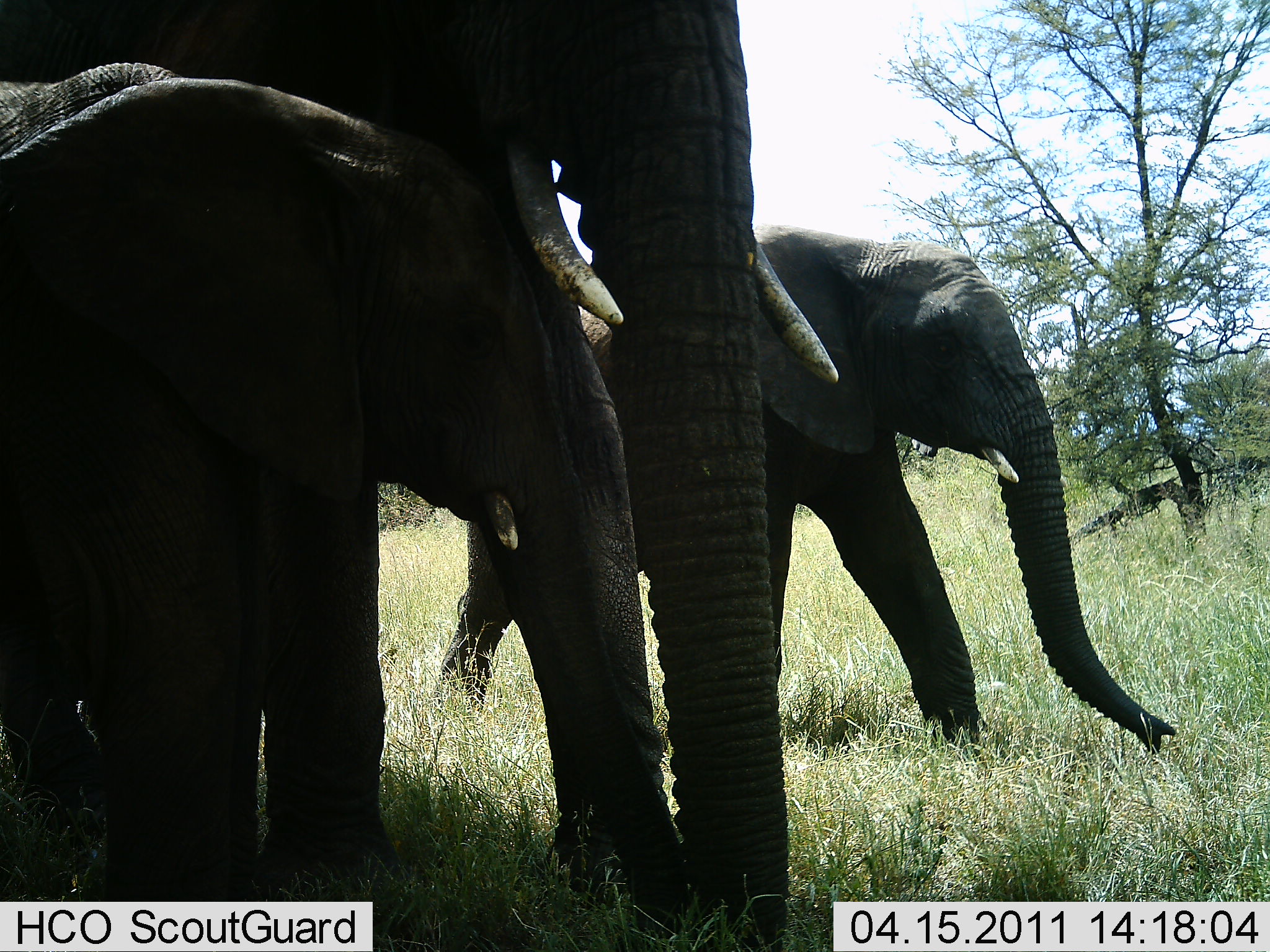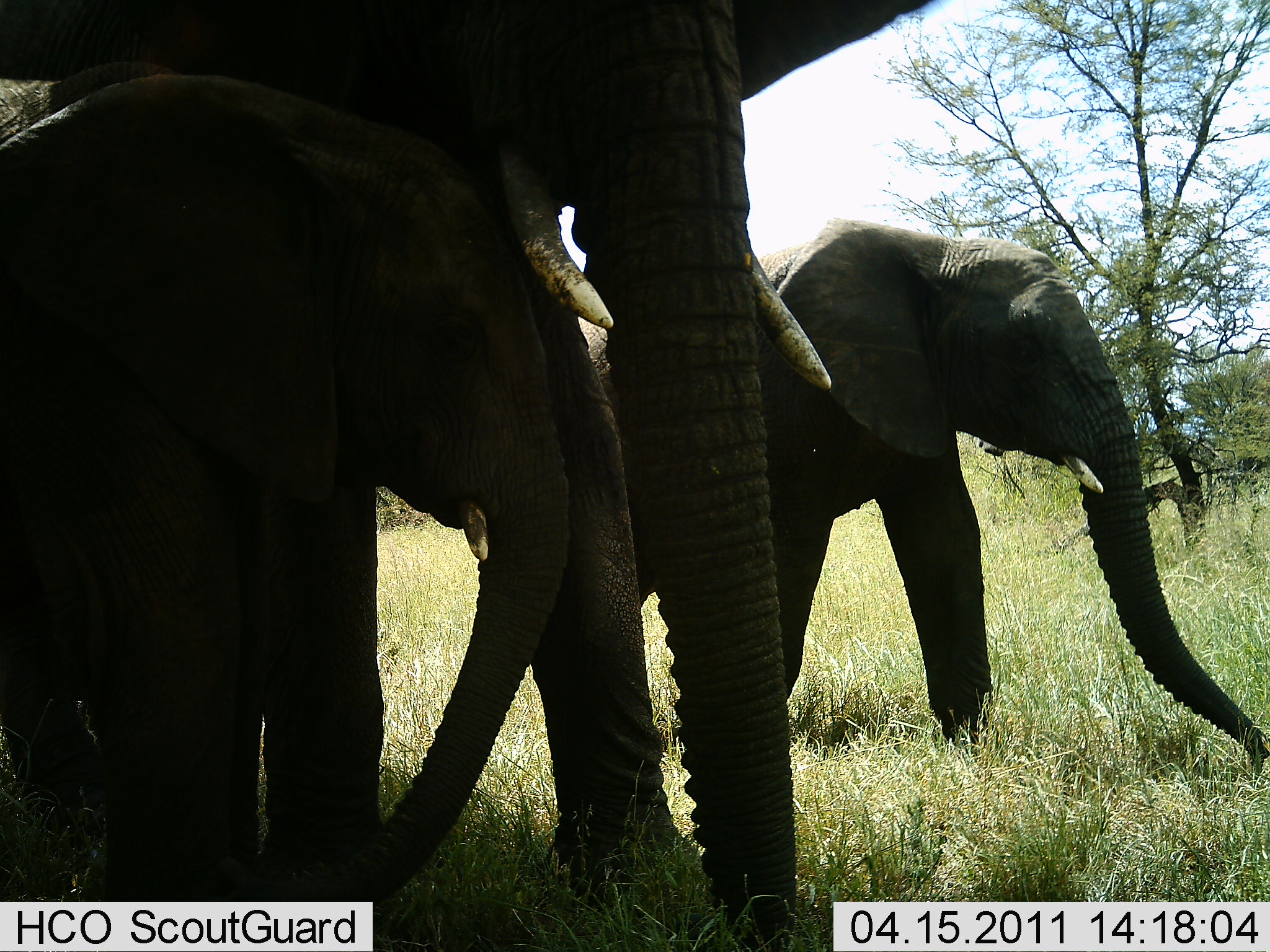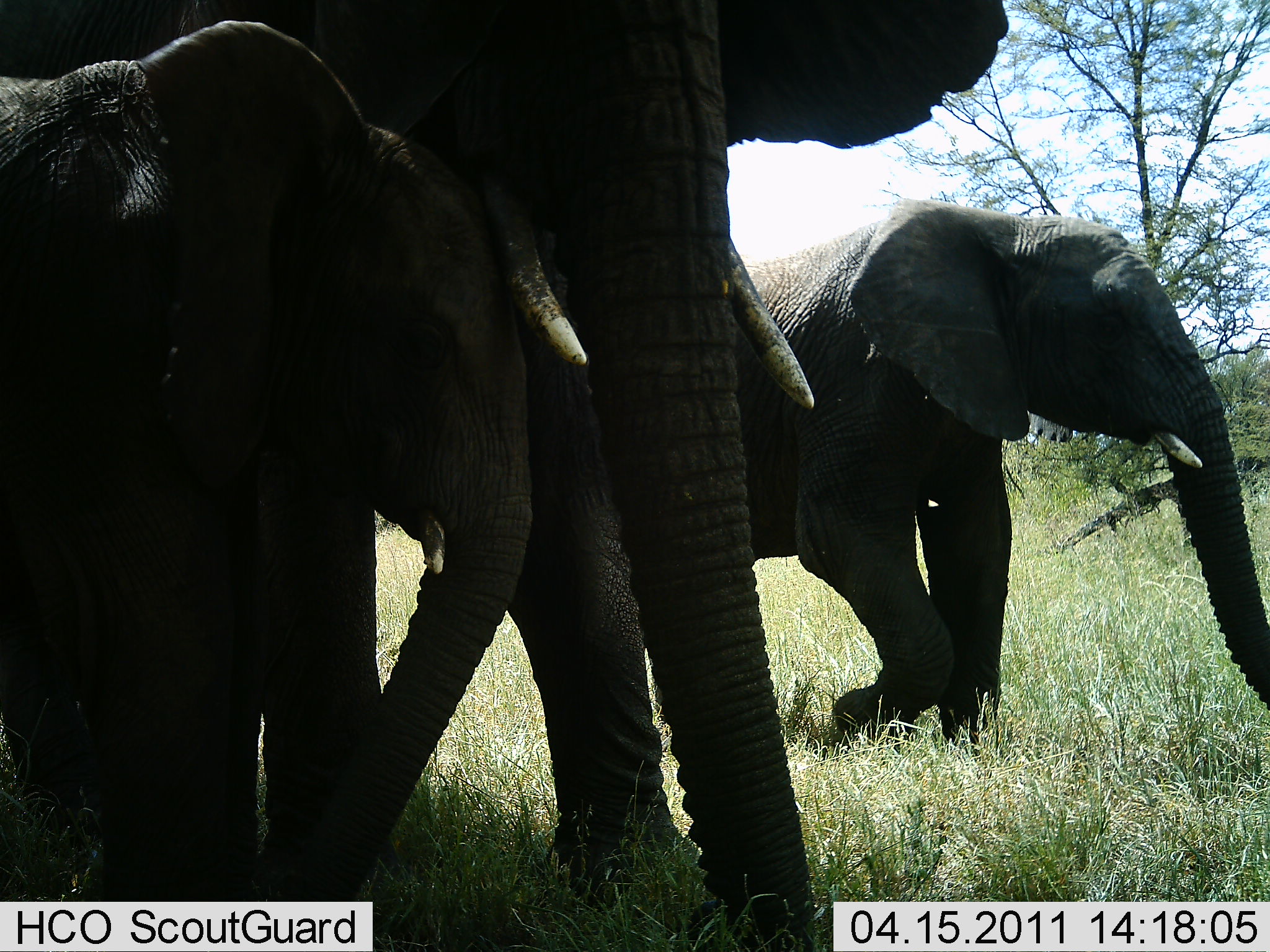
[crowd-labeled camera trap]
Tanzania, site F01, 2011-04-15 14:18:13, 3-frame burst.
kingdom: Animalia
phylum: Chordata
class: Mammalia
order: Proboscidea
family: Elephantidae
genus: Loxodonta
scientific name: Loxodonta africana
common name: african bush elephant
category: elephant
Elephant (african bush elephant) (Loxodonta africana), count 3. Behavior (volunteer vote fractions): standing 38%, resting 0%, moving 85%, interacting 15%. Young present (vote fraction): 77%. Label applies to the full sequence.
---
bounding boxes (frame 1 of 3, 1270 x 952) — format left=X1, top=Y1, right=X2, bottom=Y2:
animal: left=0, top=0, right=785, bottom=950; left=1, top=61, right=706, bottom=951; left=435, top=221, right=1178, bottom=764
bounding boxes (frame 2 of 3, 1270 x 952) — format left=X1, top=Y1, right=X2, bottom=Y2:
animal: left=1, top=0, right=965, bottom=950; left=0, top=68, right=698, bottom=950; left=498, top=214, right=1267, bottom=788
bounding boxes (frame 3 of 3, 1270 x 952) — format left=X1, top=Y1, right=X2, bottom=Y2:
animal: left=1, top=1, right=1003, bottom=950; left=0, top=20, right=539, bottom=949; left=511, top=198, right=1268, bottom=752